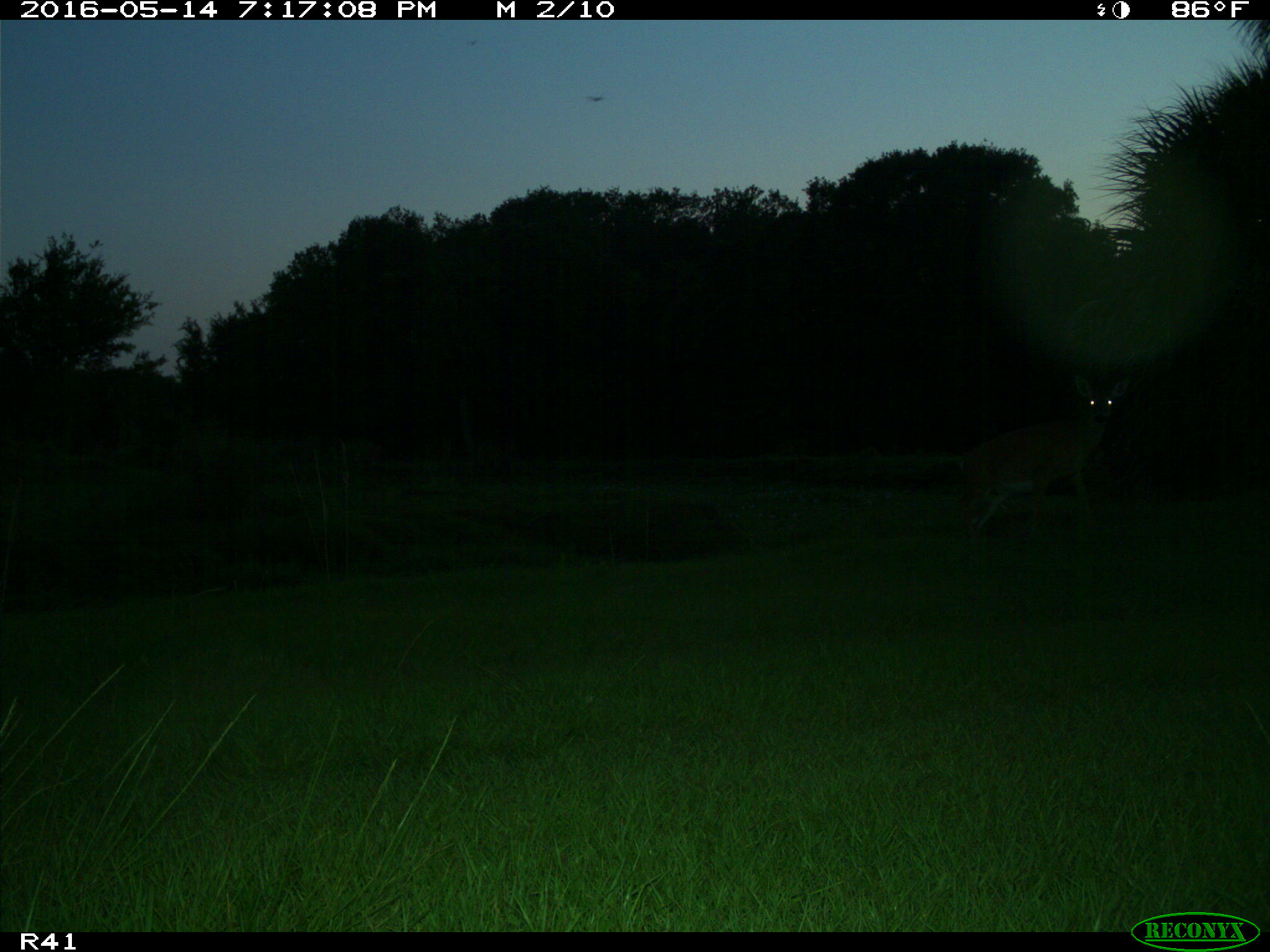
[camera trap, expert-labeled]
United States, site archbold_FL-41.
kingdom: Animalia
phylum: Chordata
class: Mammalia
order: Artiodactyla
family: Cervidae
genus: Odocoileus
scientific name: Odocoileus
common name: deer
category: unidentified deer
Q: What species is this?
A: Unidentified deer (deer) (Odocoileus).